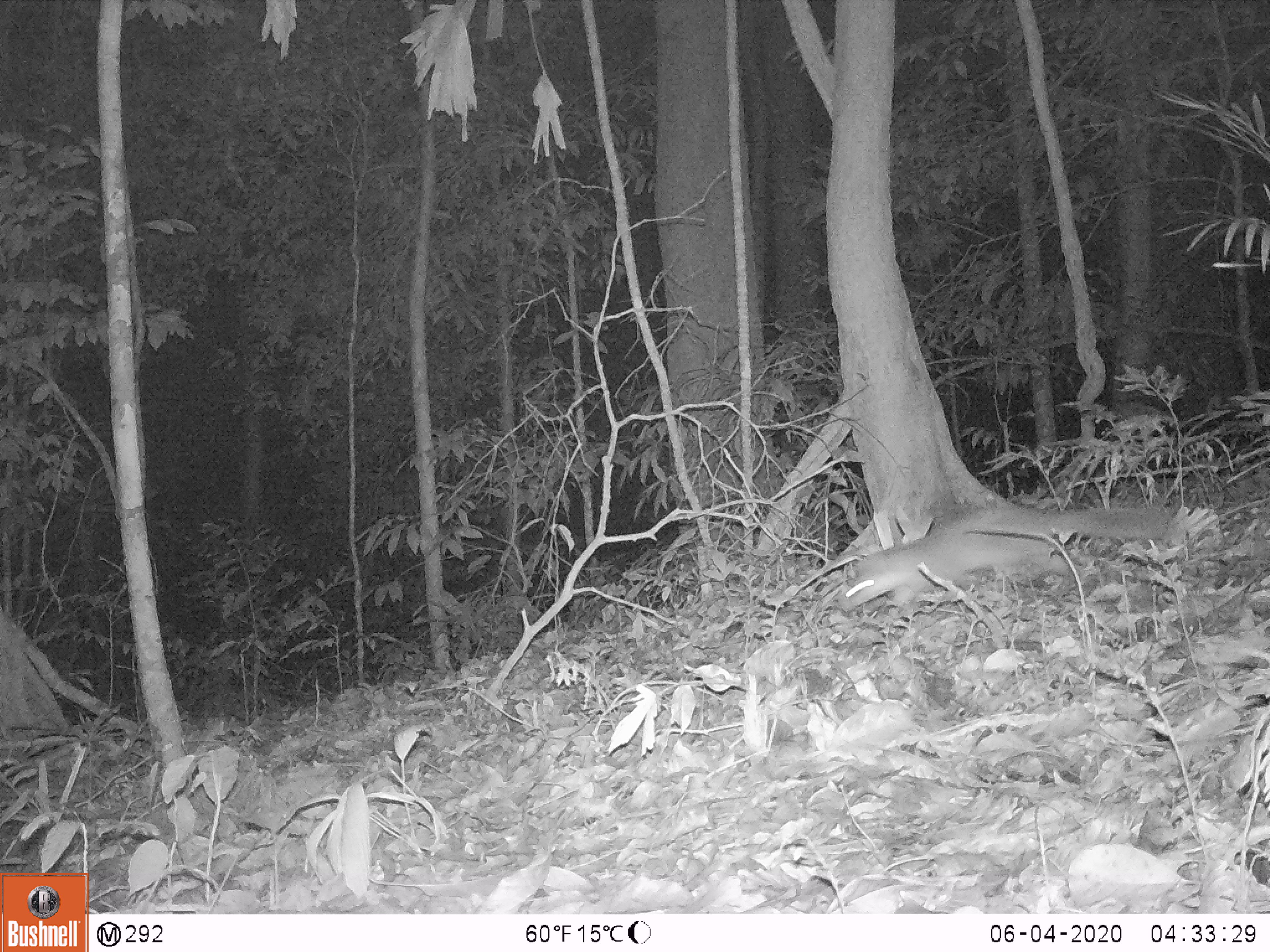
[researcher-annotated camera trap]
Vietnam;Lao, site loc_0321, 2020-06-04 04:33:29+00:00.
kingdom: Animalia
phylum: Chordata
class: Mammalia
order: Carnivora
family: Mustelidae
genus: Melogale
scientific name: Melogale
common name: ferret badger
Ferret badger (Melogale). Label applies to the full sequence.